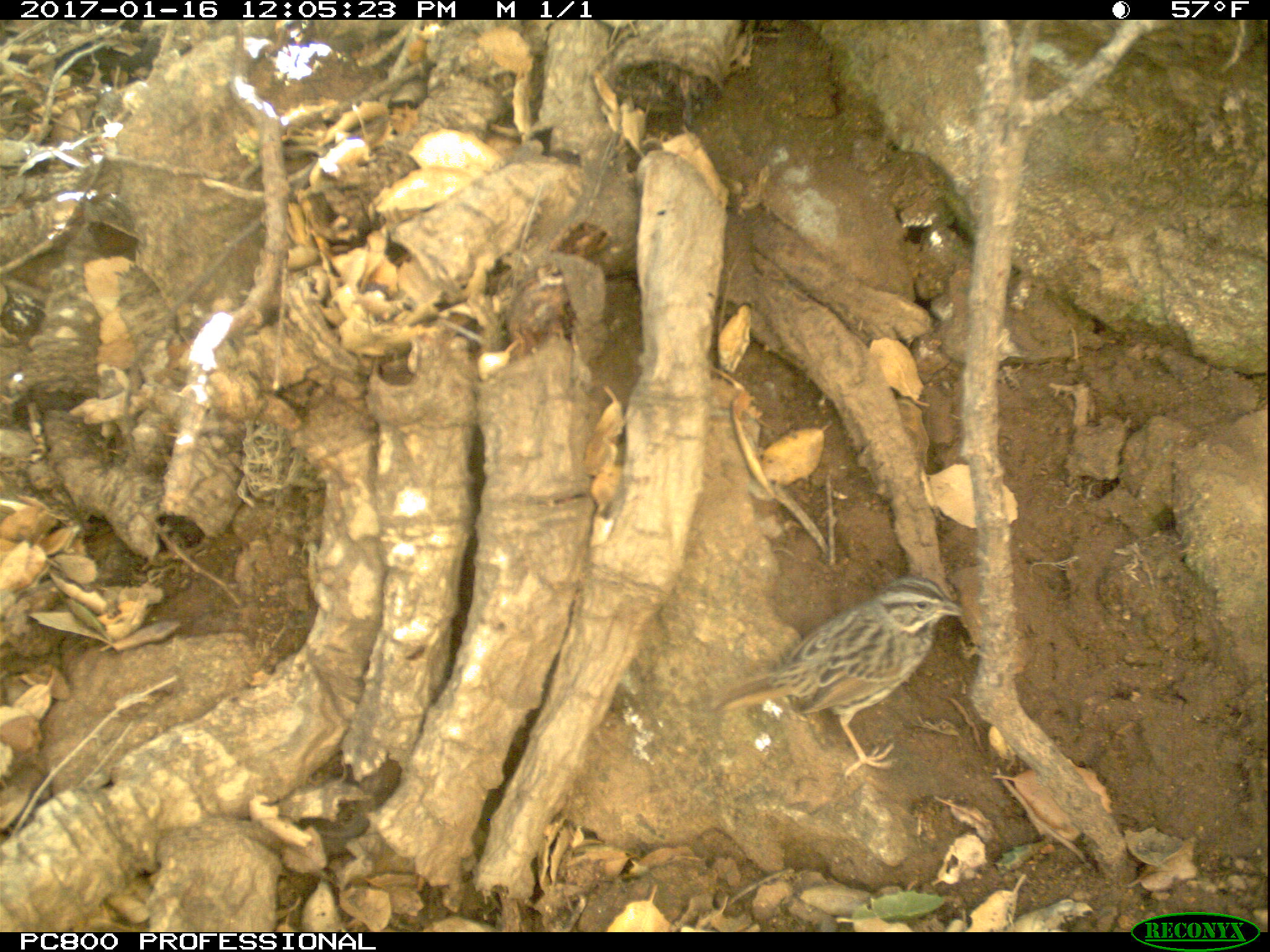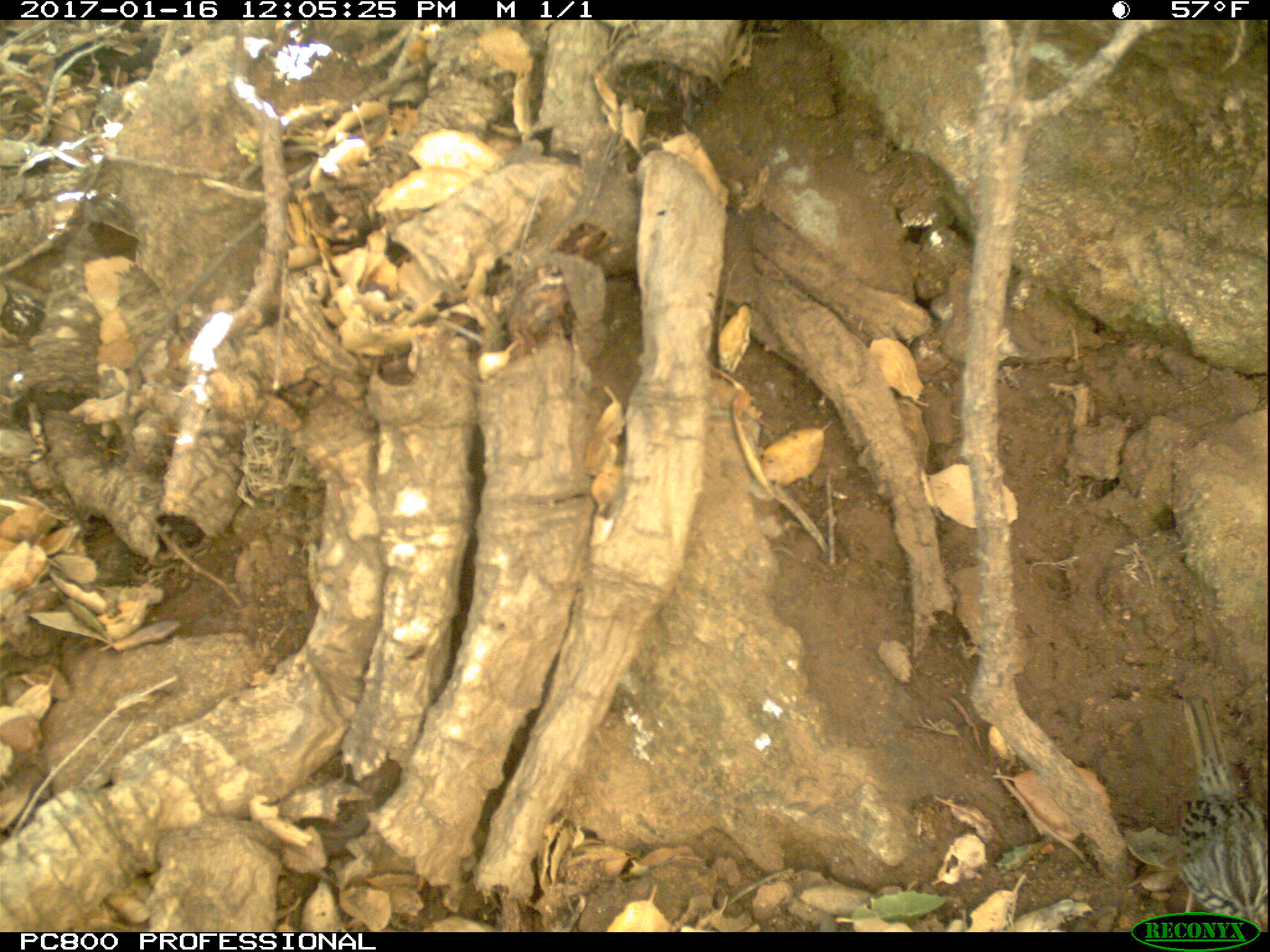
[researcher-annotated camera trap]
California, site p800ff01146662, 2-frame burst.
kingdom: Animalia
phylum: Chordata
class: Aves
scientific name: Aves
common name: bird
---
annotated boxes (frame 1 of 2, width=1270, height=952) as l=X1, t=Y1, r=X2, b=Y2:
bird: l=706, t=575, r=967, b=776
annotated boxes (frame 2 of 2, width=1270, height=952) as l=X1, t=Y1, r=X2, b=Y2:
bird: l=1173, t=694, r=1269, b=930